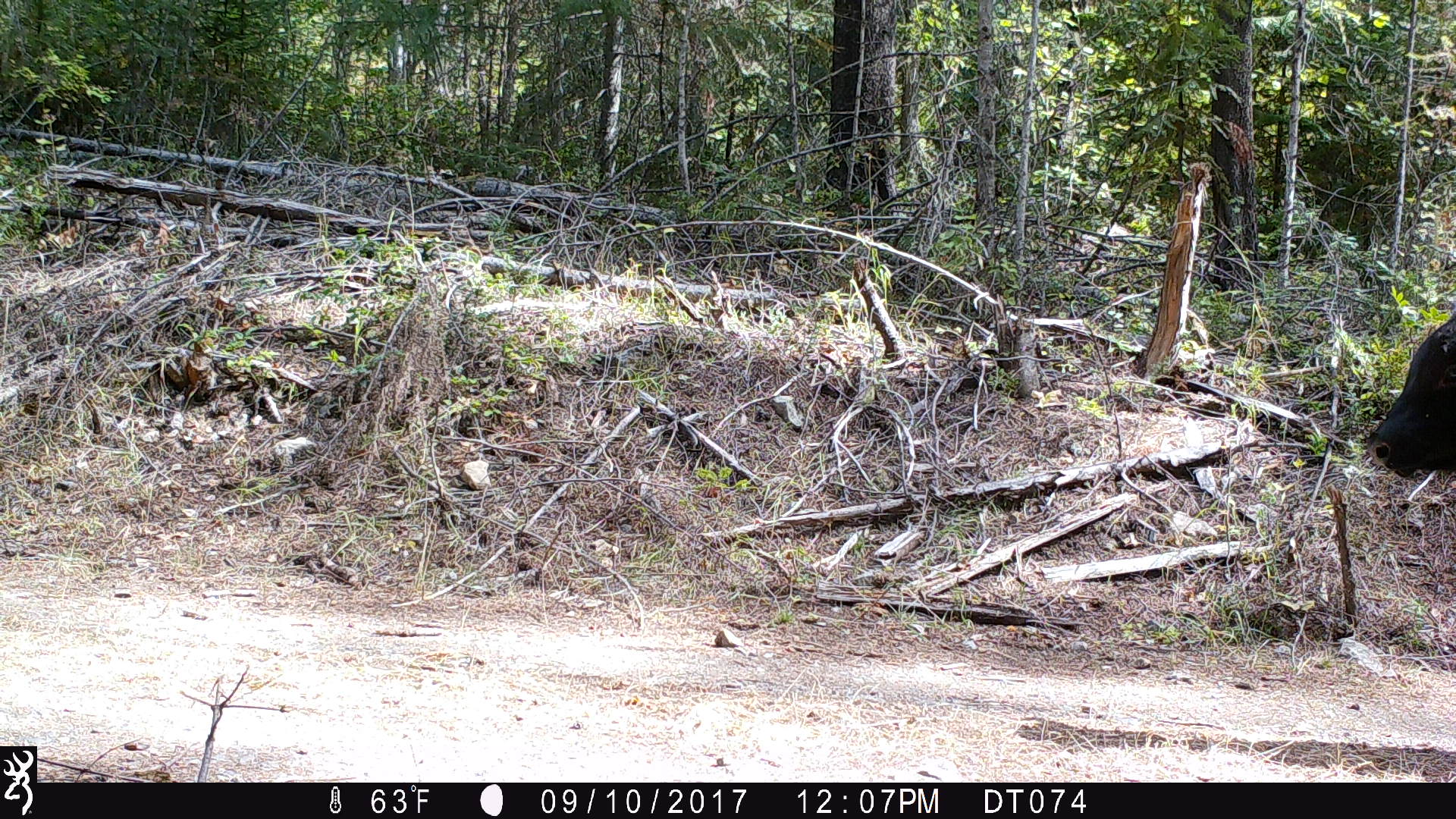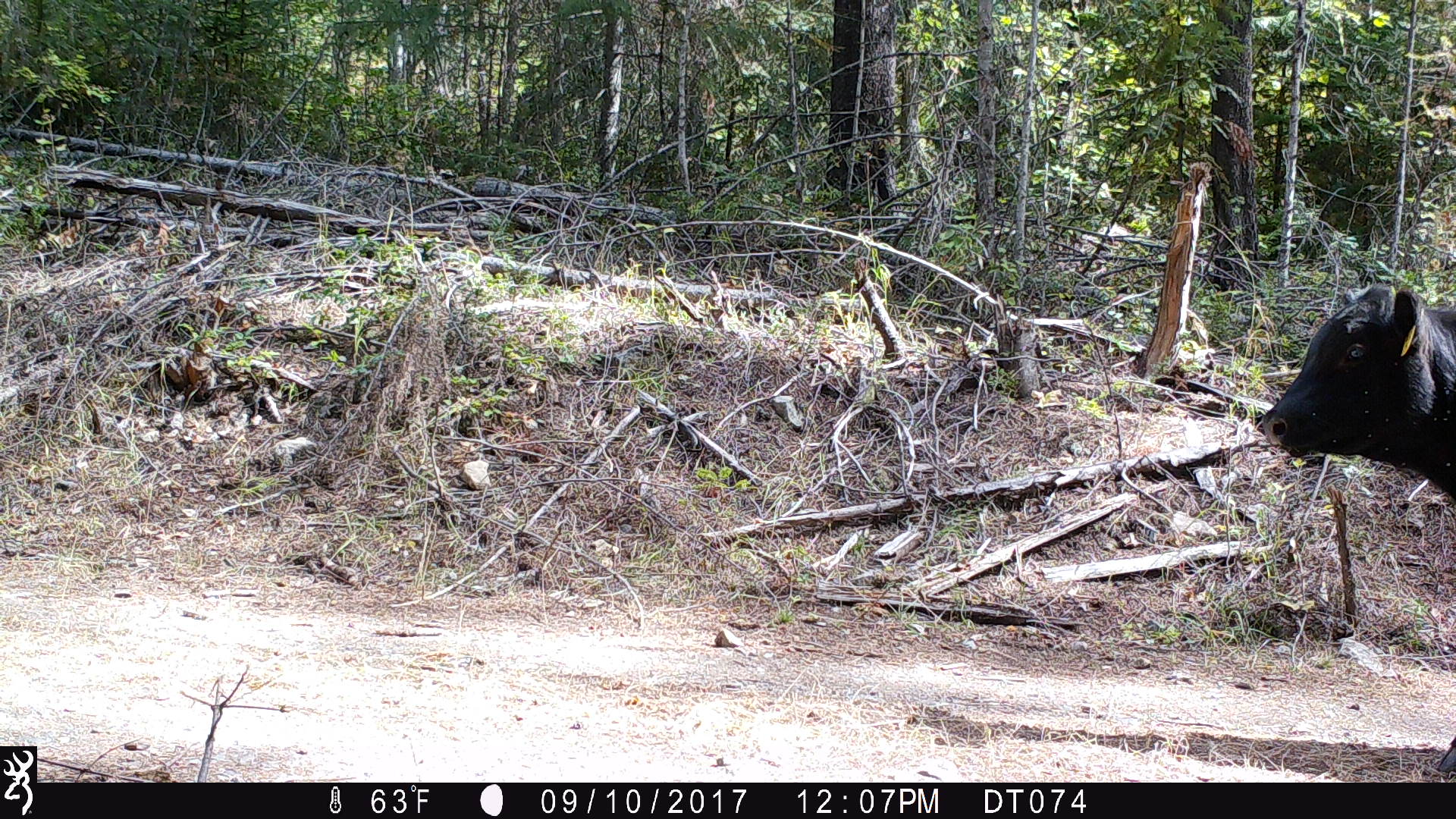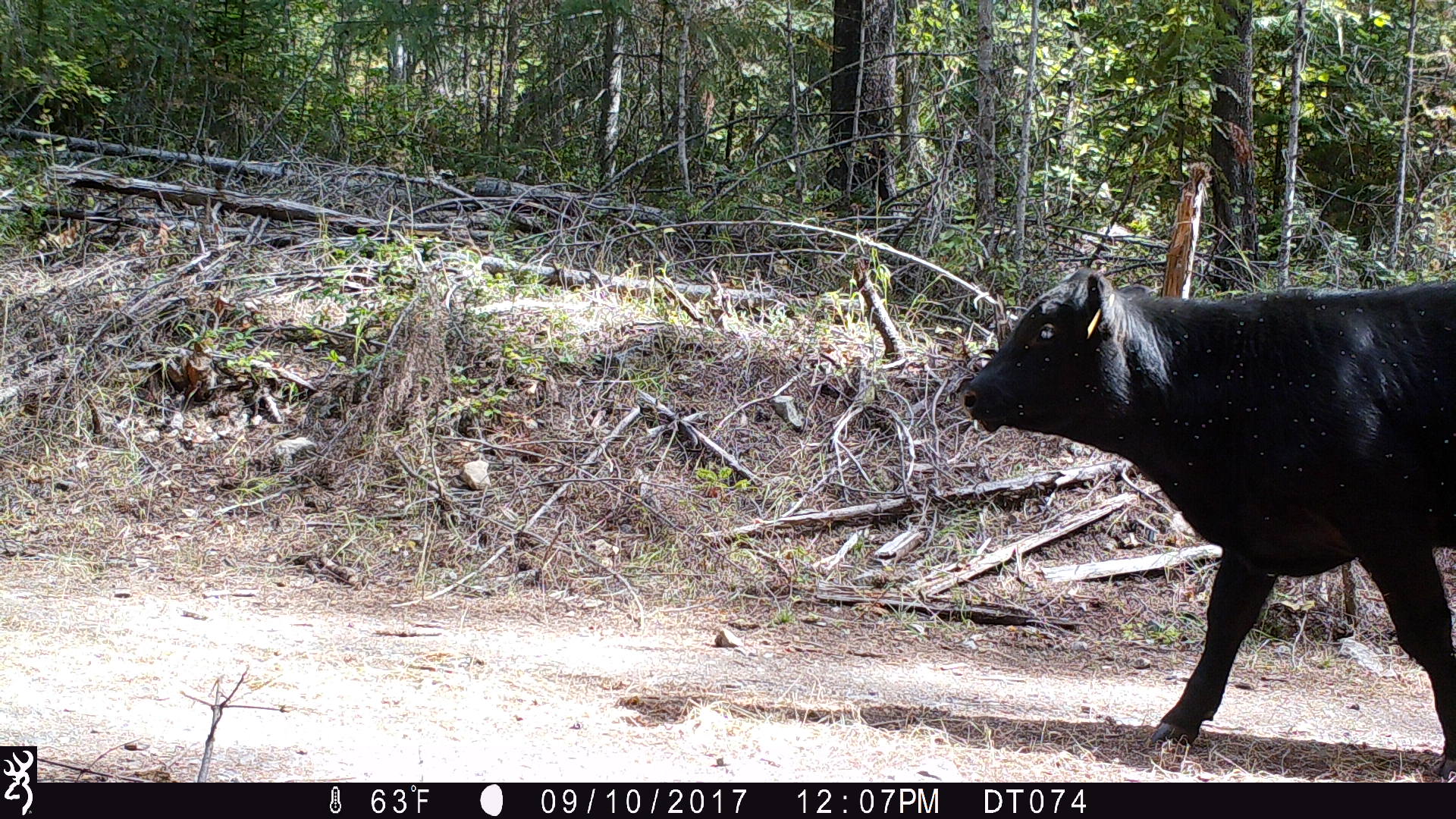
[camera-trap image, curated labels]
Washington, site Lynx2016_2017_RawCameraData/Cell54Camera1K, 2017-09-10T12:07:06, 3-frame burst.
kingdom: Animalia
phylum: Chordata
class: Mammalia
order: Artiodactyla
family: Bovidae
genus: Bos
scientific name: Bos taurus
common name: domestic cattle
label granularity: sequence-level